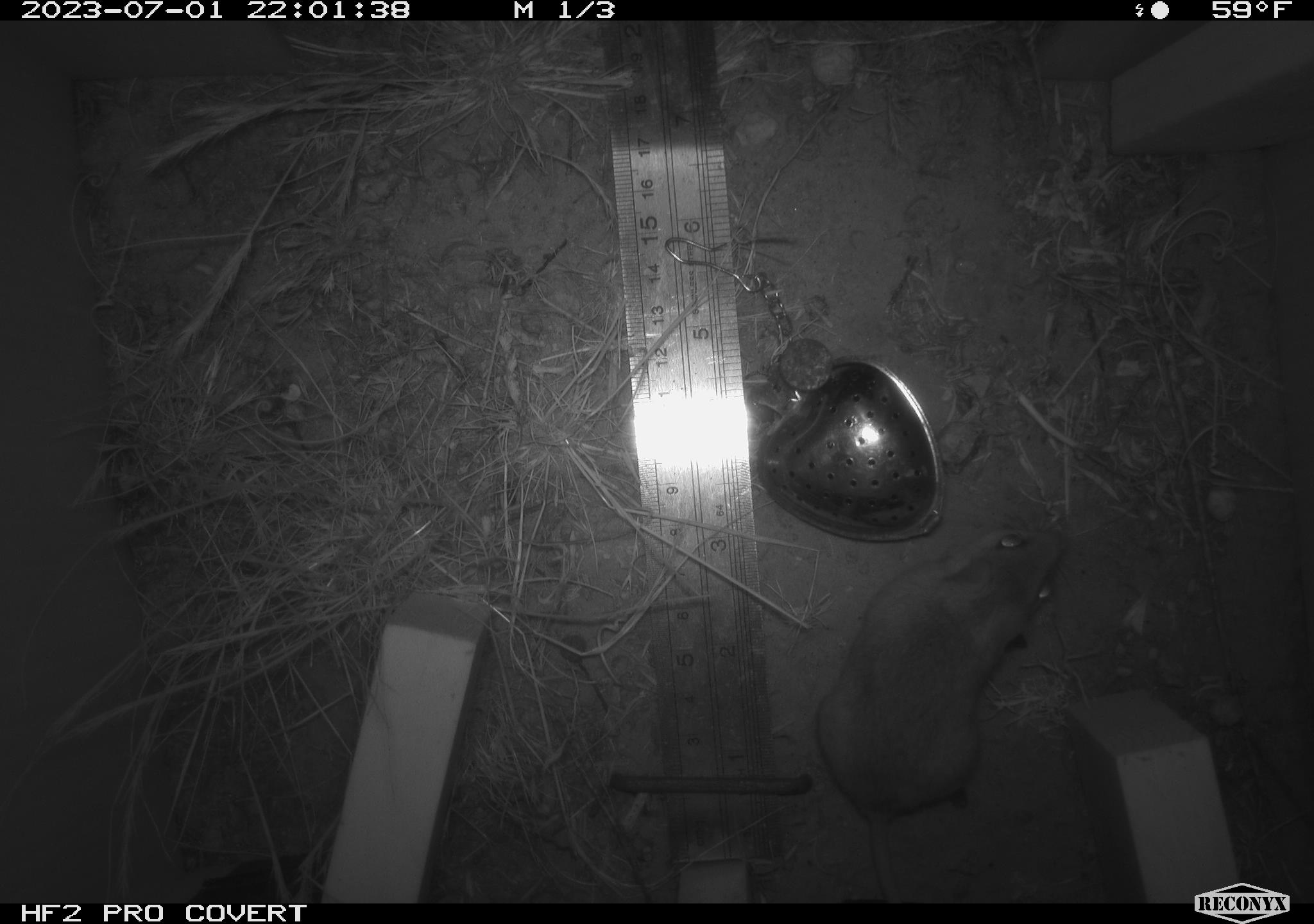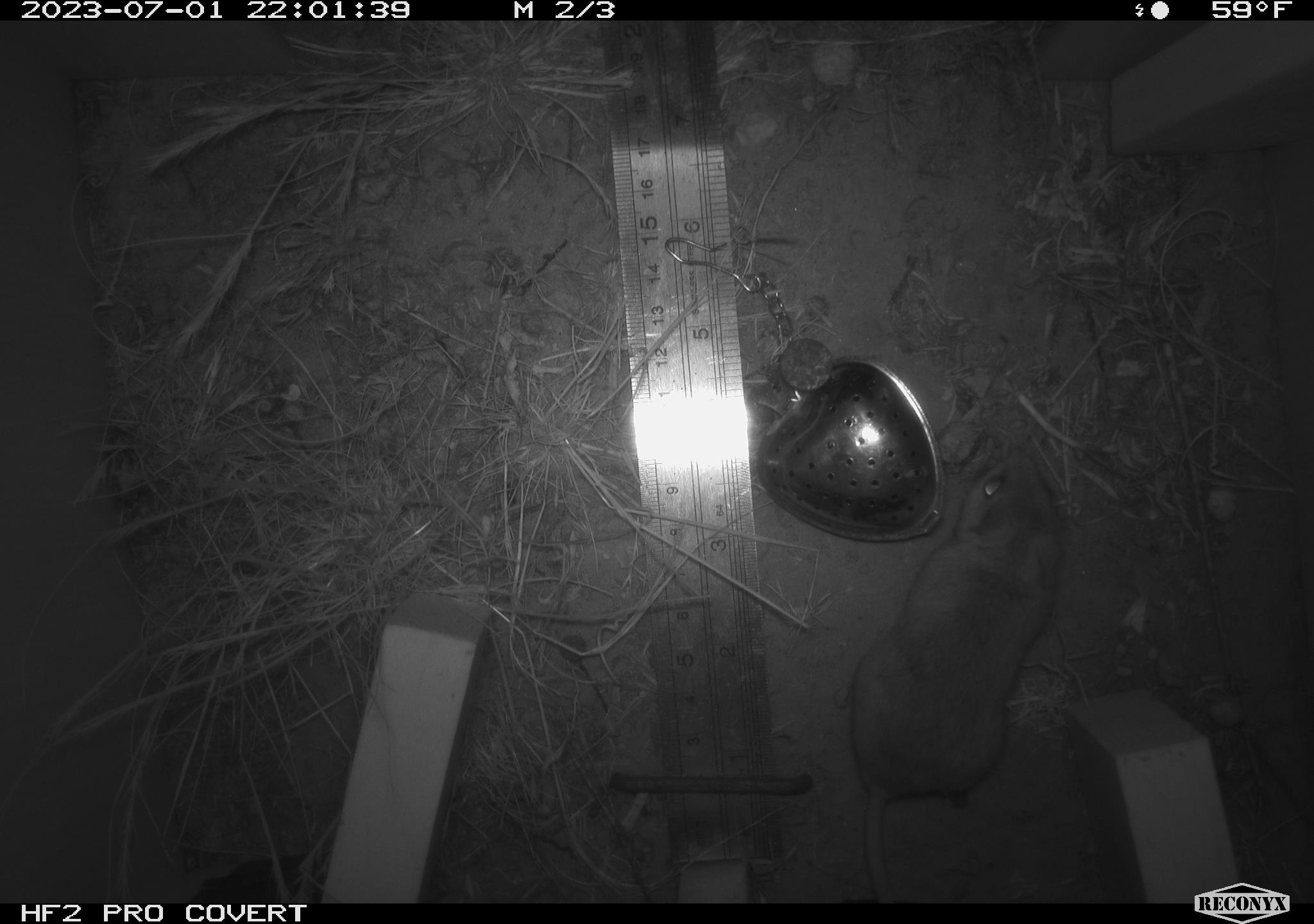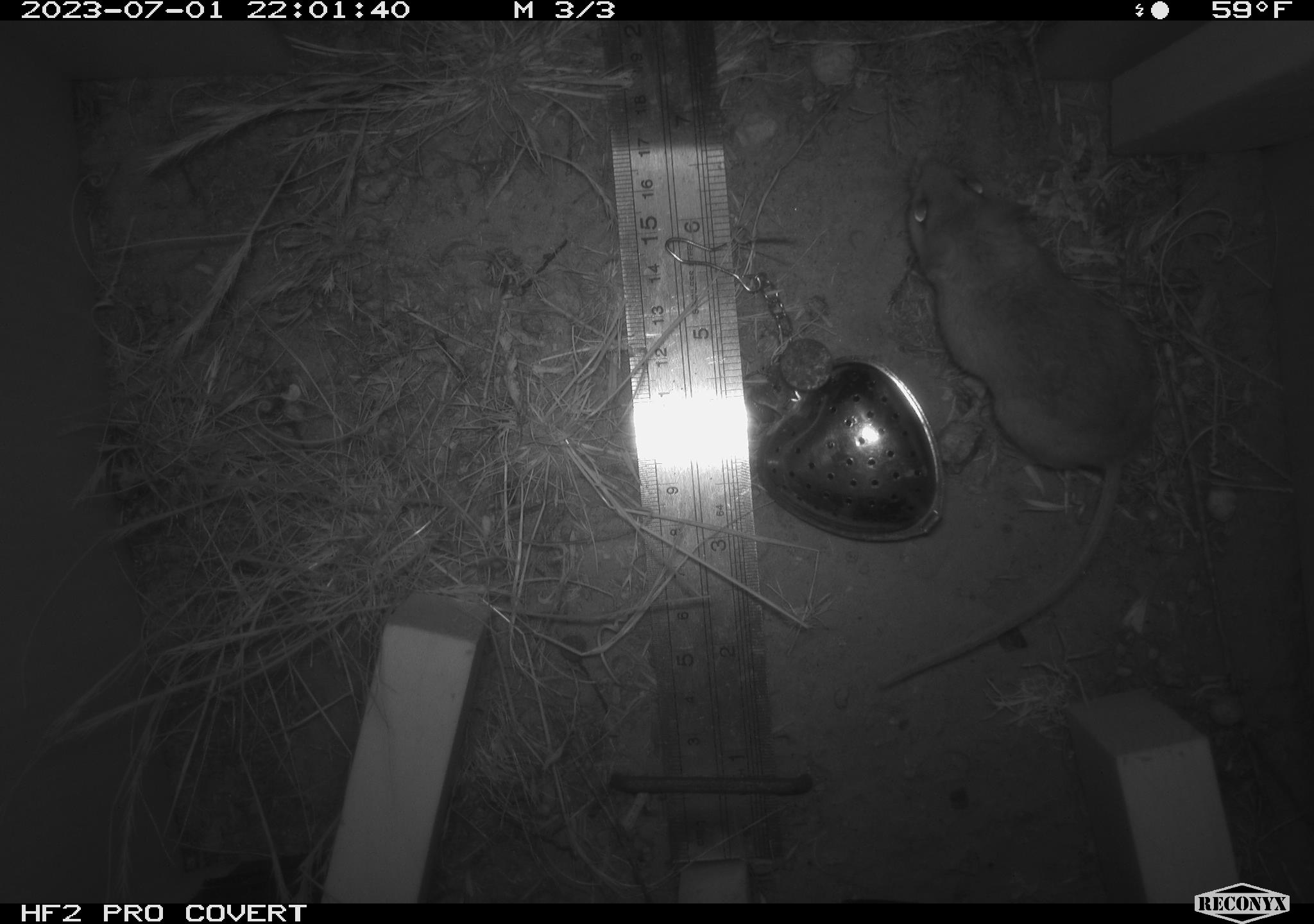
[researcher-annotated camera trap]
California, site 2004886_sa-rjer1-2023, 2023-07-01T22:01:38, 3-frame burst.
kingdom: Animalia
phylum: Chordata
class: Mammalia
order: Rodentia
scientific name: Rodentia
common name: mouse species